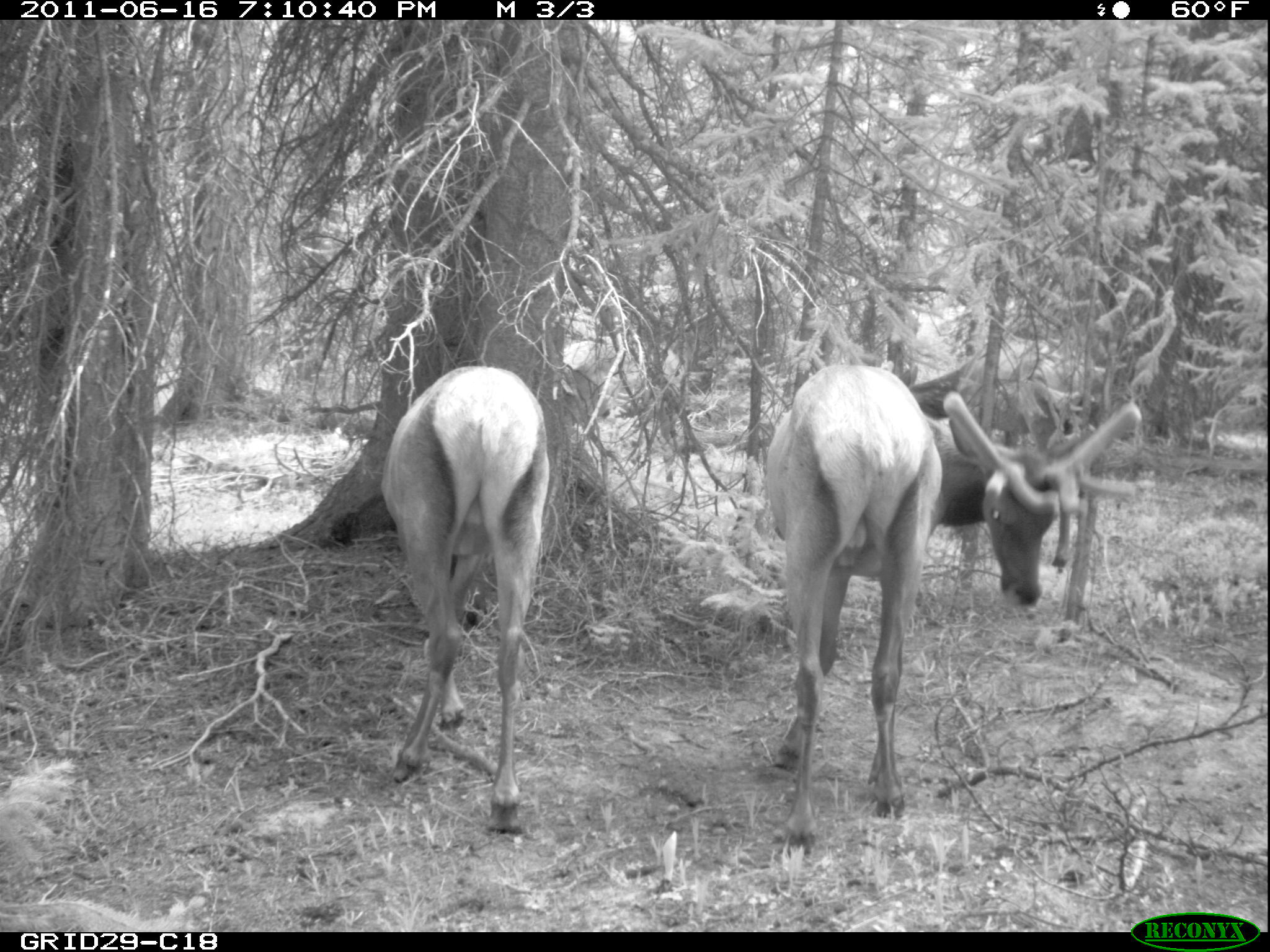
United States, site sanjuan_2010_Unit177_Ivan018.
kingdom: Animalia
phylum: Chordata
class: Mammalia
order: Artiodactyla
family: Cervidae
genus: Cervus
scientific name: Cervus elaphus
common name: red deer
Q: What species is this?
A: Cervus elaphus (red deer).